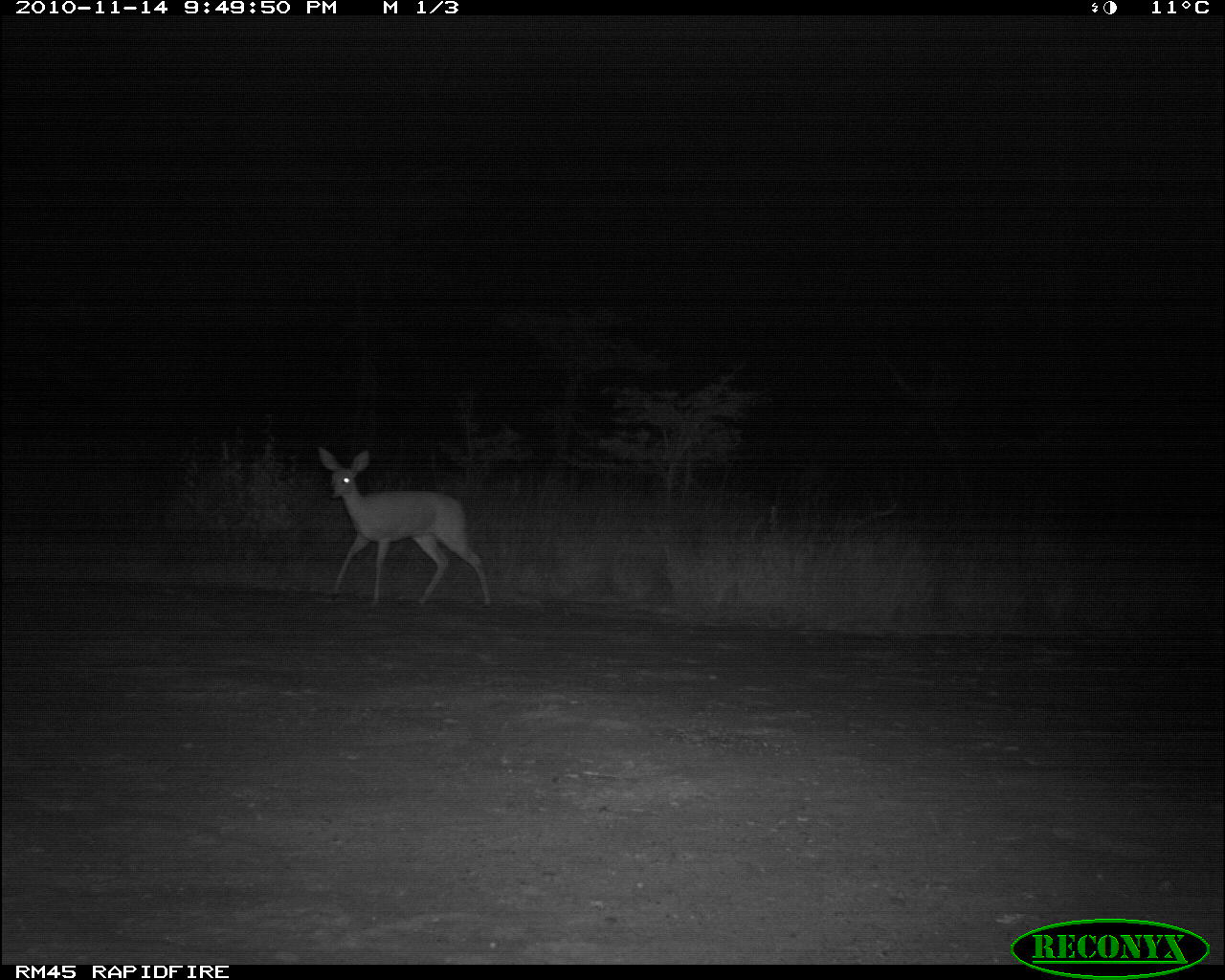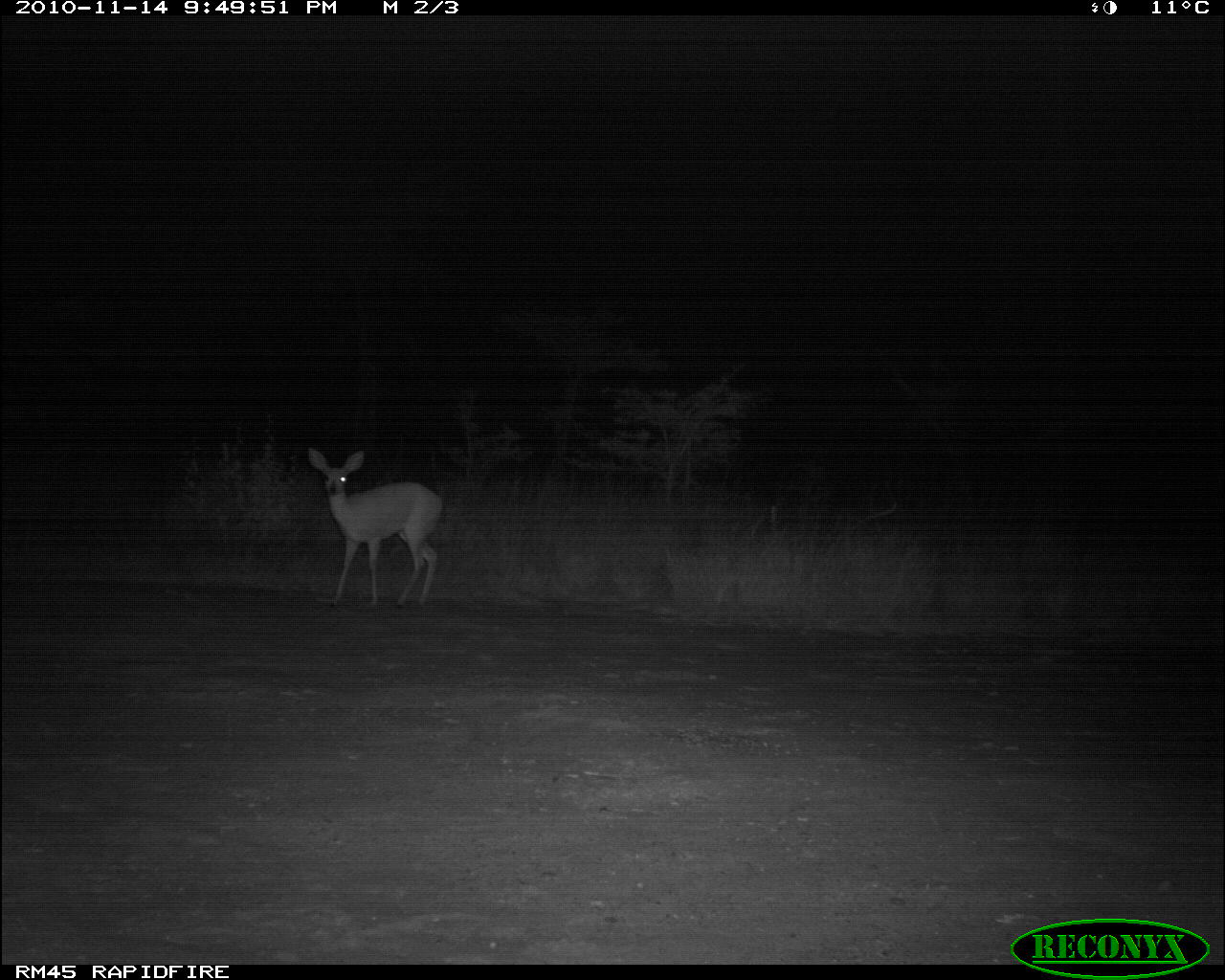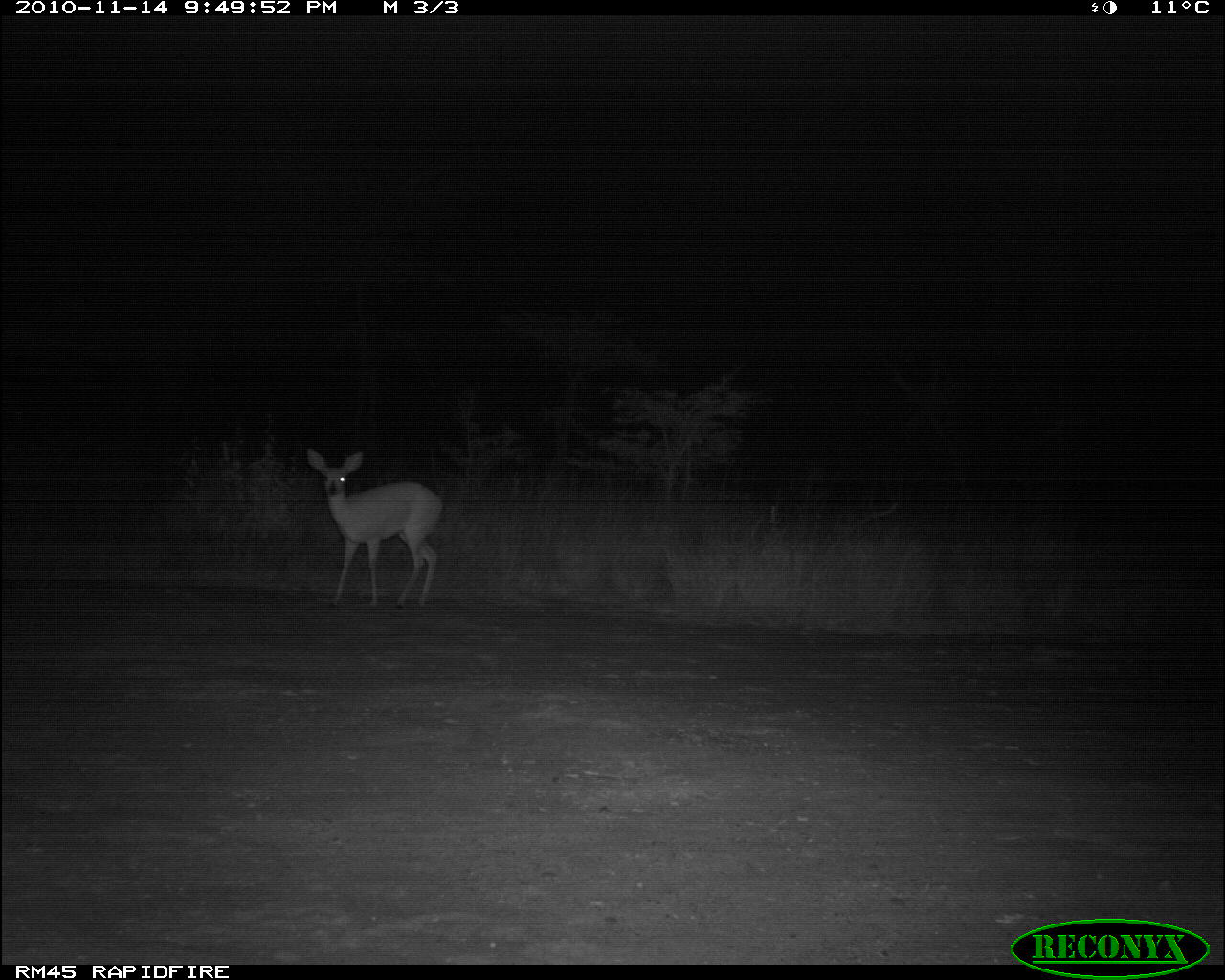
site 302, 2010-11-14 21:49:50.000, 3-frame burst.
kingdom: Animalia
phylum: Chordata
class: Mammalia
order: Artiodactyla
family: Bovidae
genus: Raphicerus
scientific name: Raphicerus campestris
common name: steenbok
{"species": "Raphicerus campestris (steenbok)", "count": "1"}